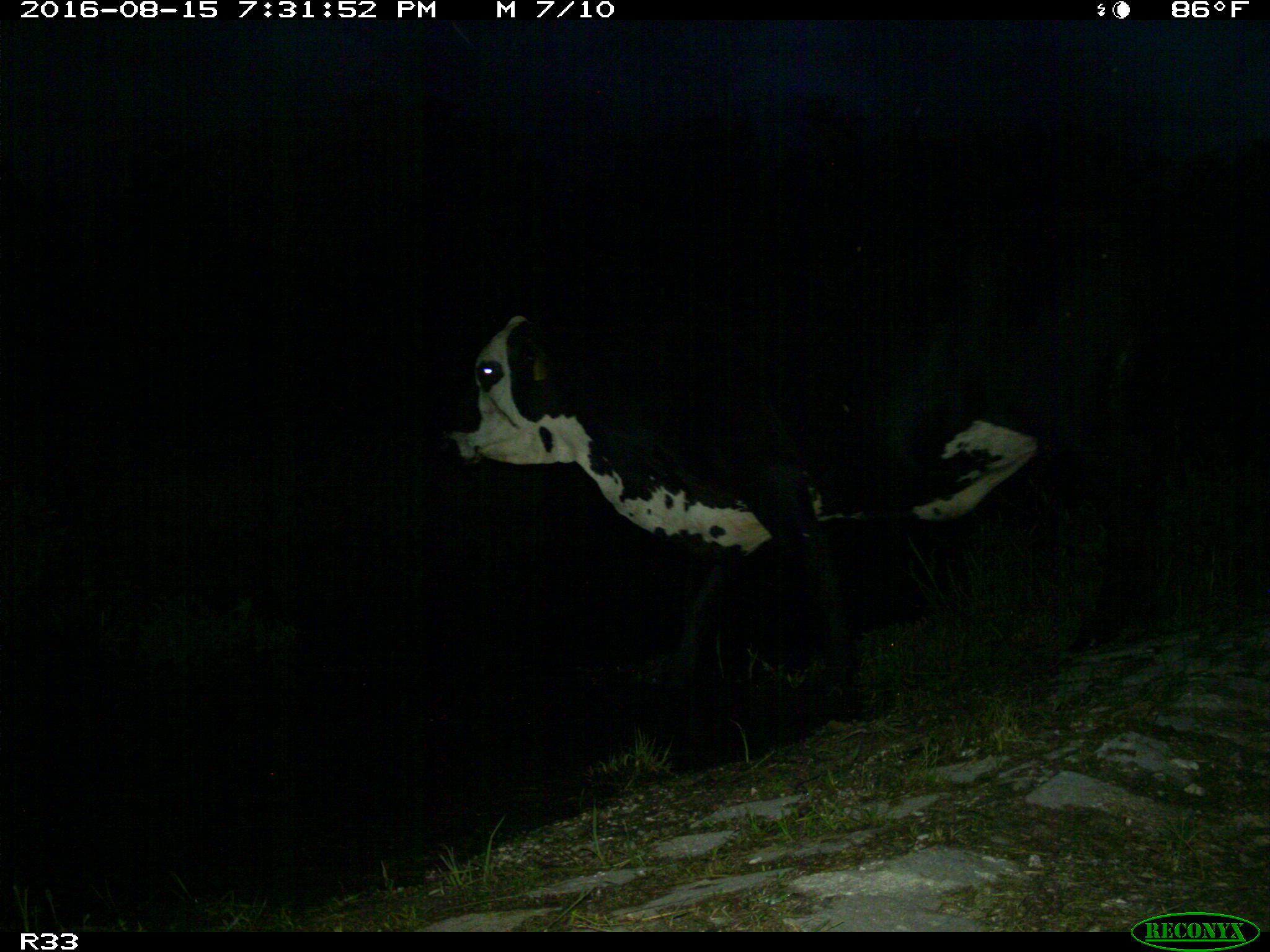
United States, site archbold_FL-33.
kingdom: Animalia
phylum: Chordata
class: Mammalia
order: Artiodactyla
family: Bovidae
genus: Bos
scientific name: Bos taurus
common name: domestic cow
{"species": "Bos taurus (domestic cow)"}